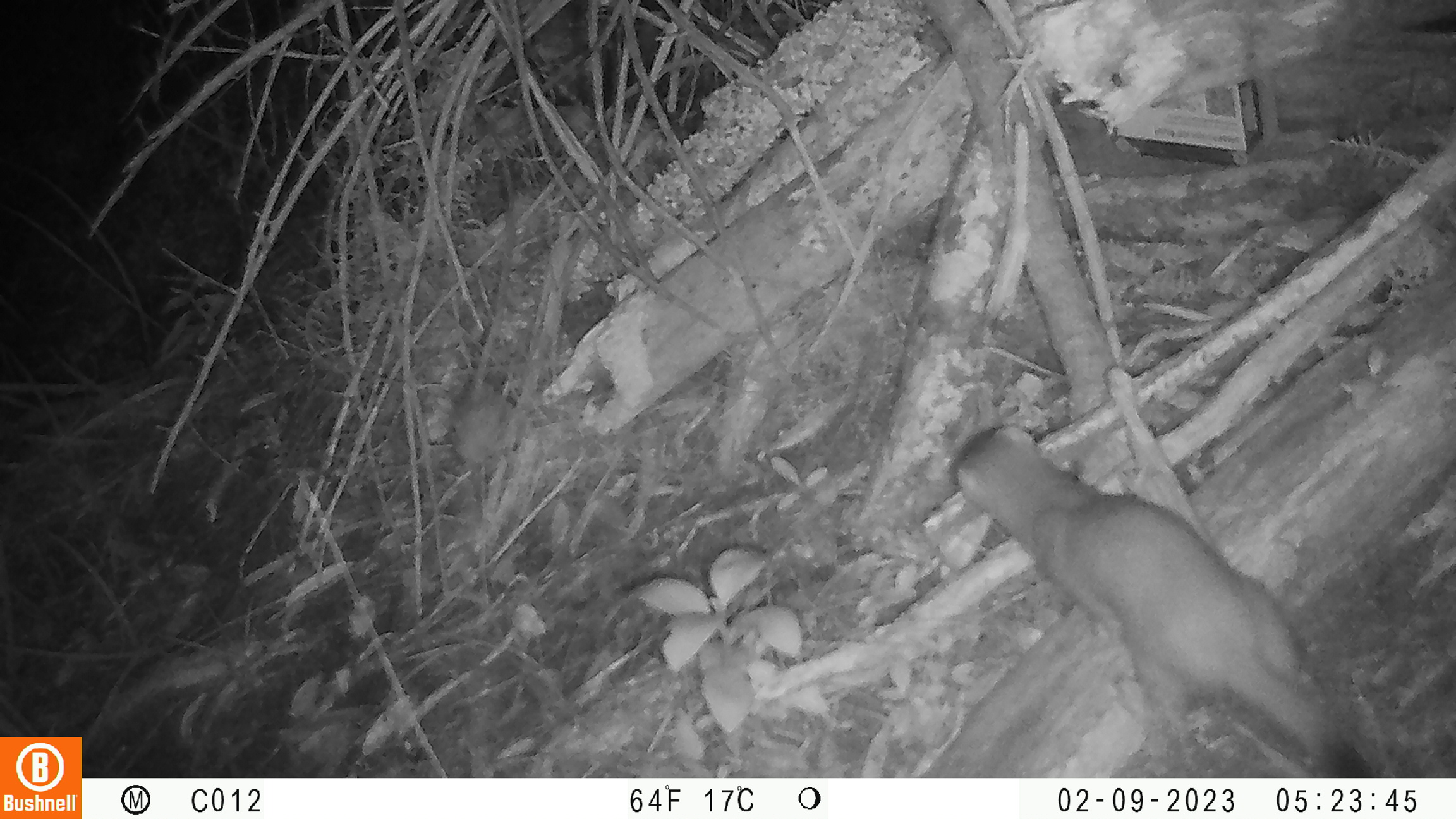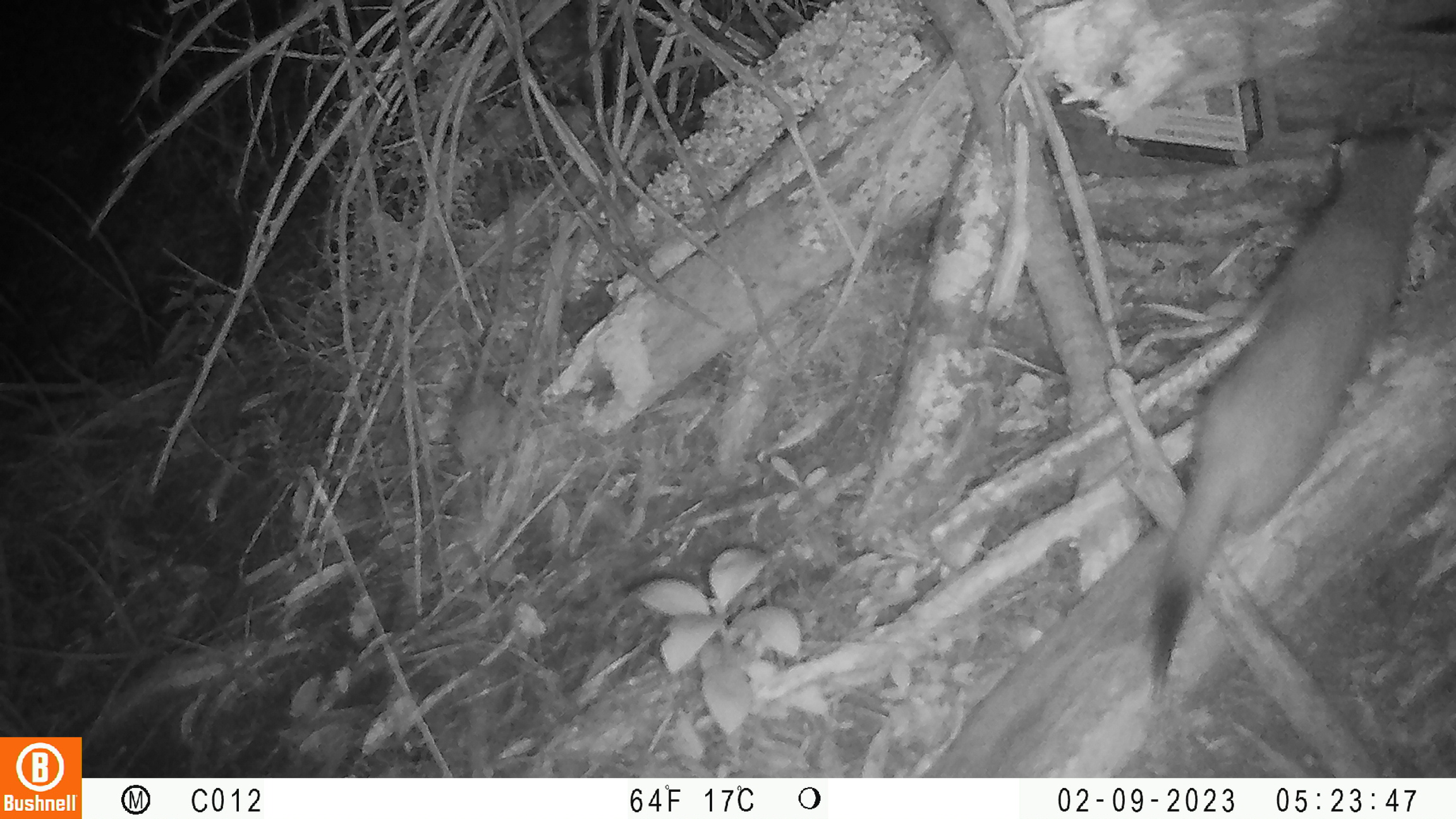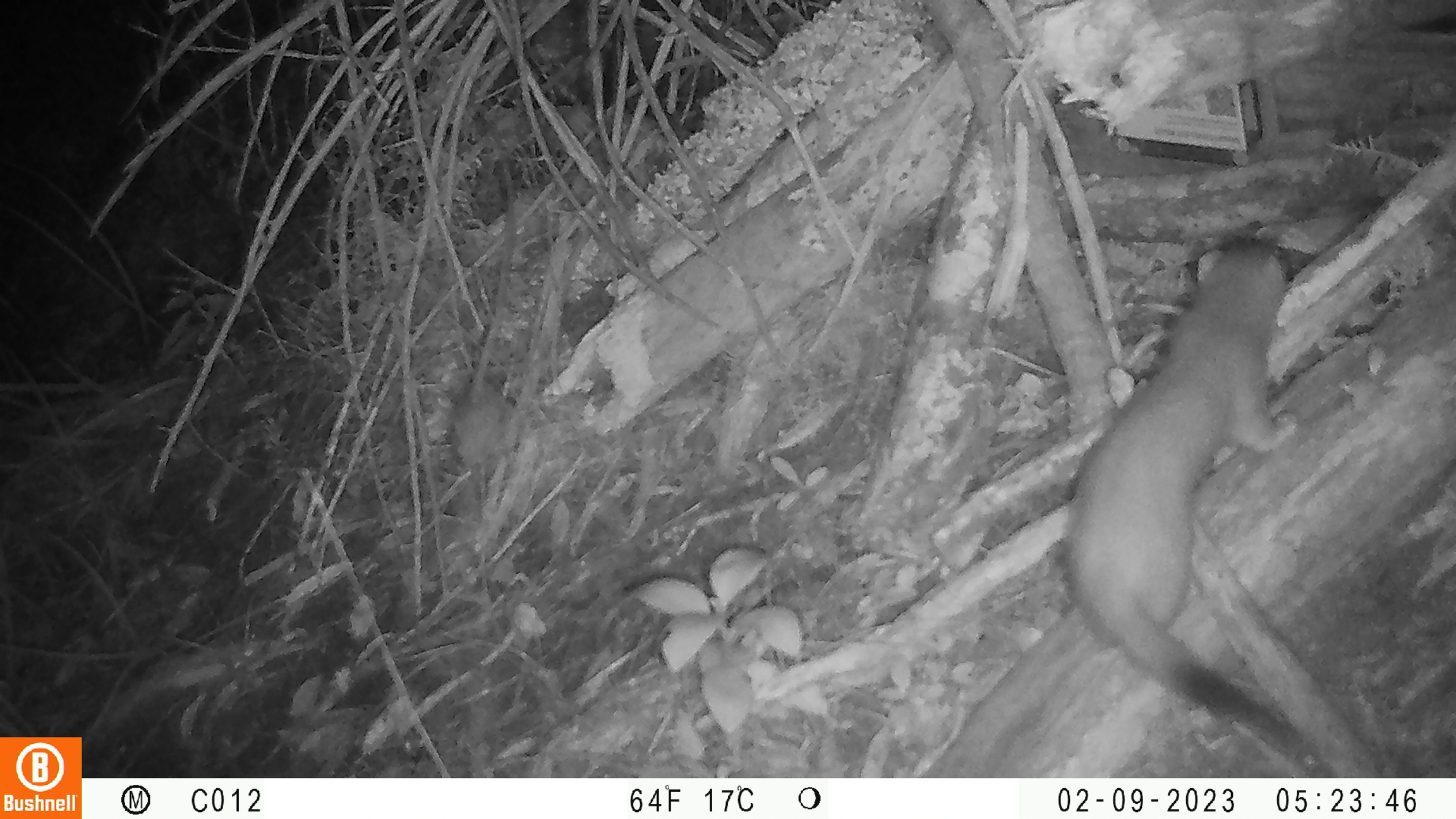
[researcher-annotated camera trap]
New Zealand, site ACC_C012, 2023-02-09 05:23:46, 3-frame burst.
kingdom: Animalia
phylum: Chordata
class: Mammalia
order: Carnivora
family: Mustelidae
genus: Mustela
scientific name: Mustela erminea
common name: stoat